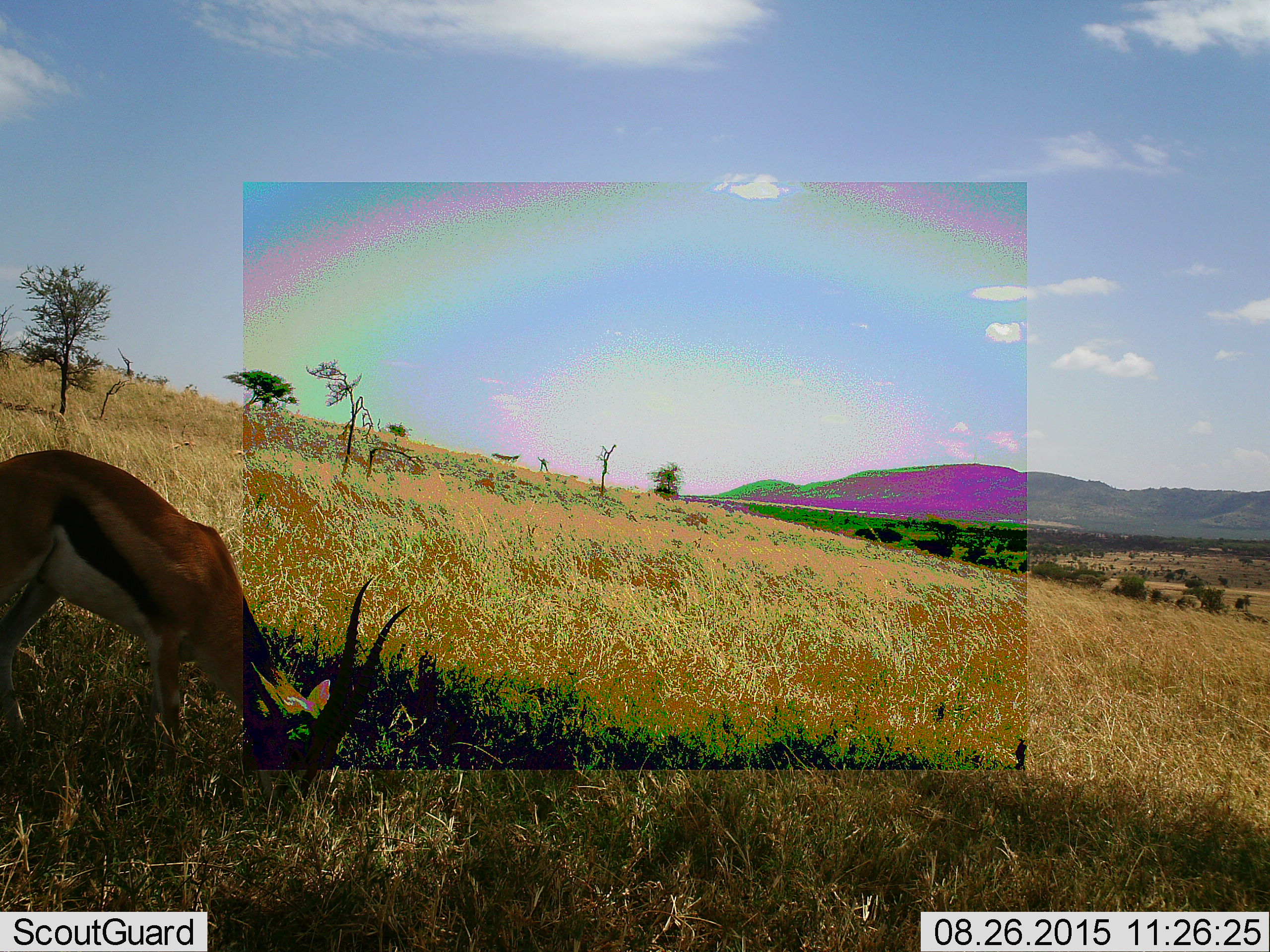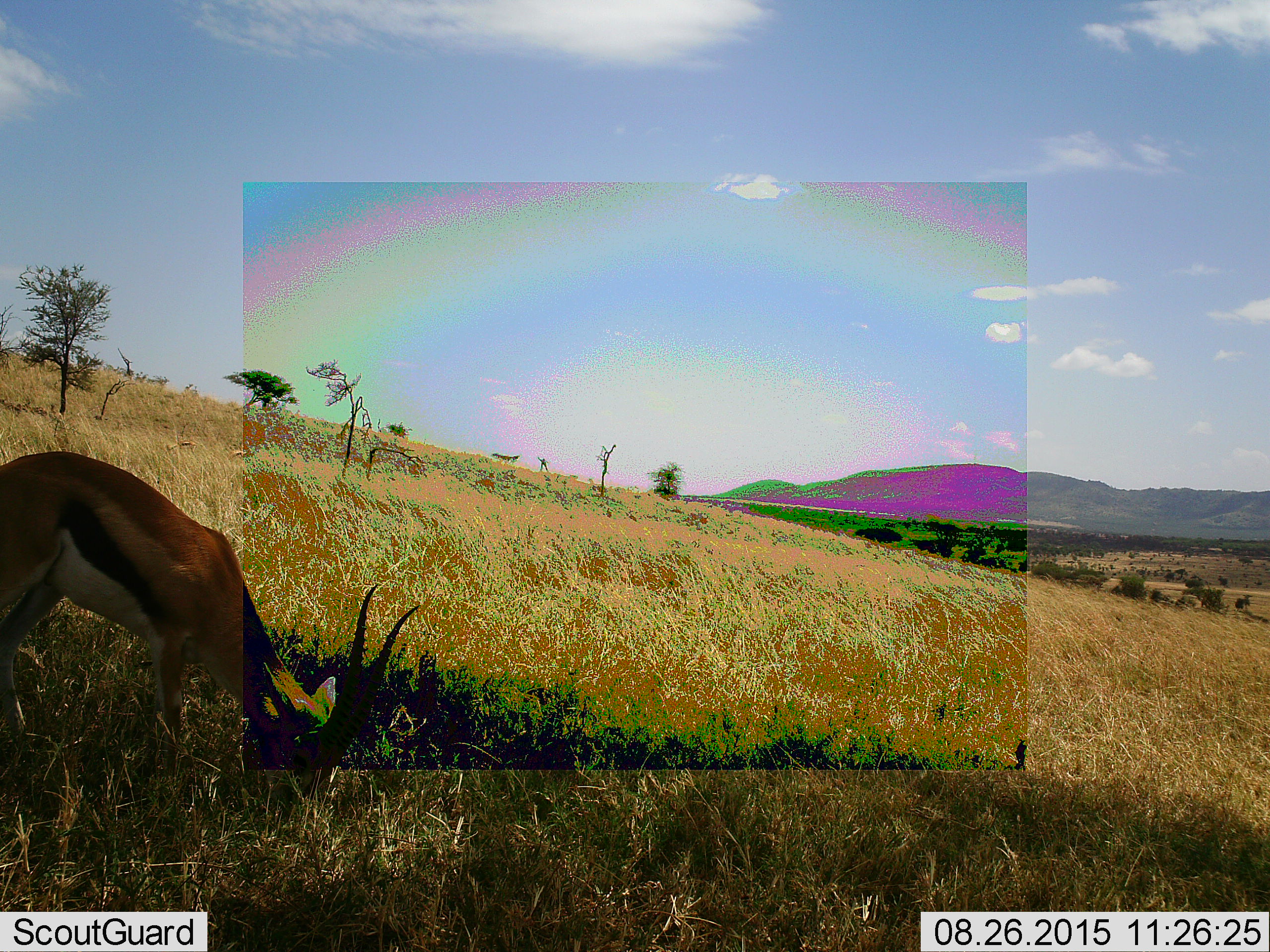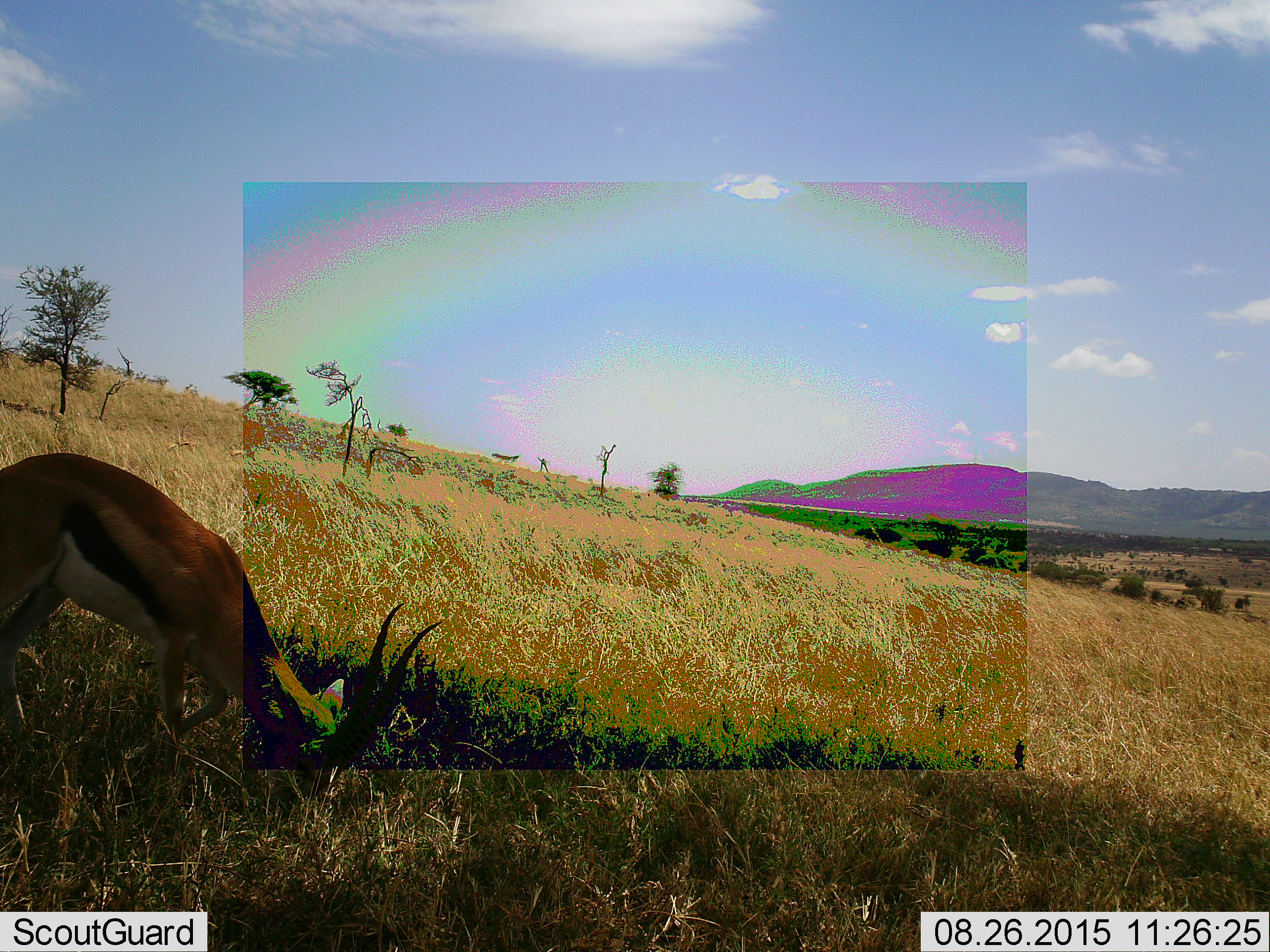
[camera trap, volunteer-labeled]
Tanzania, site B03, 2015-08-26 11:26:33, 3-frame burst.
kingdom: Animalia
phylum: Chordata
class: Mammalia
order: Artiodactyla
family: Bovidae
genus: Eudorcas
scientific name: Eudorcas thomsonii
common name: thomson's gazelle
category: gazellethomsons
Gazellethomsons (thomson's gazelle) (Eudorcas thomsonii), count 1. Behavior (volunteer vote fractions): standing 15%, resting 0%, moving 8%, interacting 0%. Young present (vote fraction): 0%. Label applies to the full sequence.